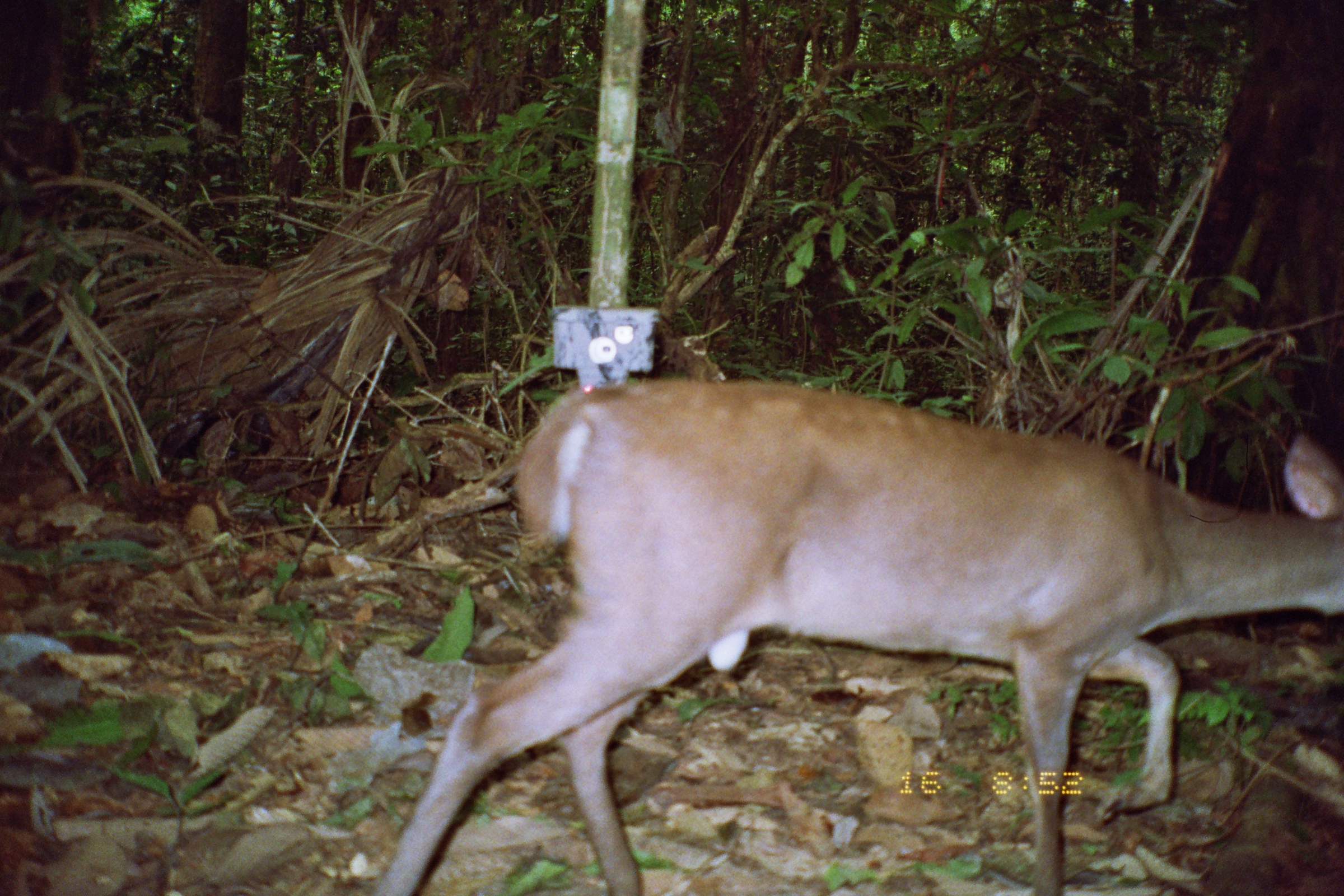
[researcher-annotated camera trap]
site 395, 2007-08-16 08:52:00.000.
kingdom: Animalia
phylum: Chordata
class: Mammalia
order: Artiodactyla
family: Cervidae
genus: Mazama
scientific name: Mazama gouazoubira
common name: gray brocket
Mazama gouazoubira (gray brocket).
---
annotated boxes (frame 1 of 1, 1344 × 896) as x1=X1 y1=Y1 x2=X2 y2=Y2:
mazama gouazoubira: x1=368 y1=375 x2=1344 y2=896